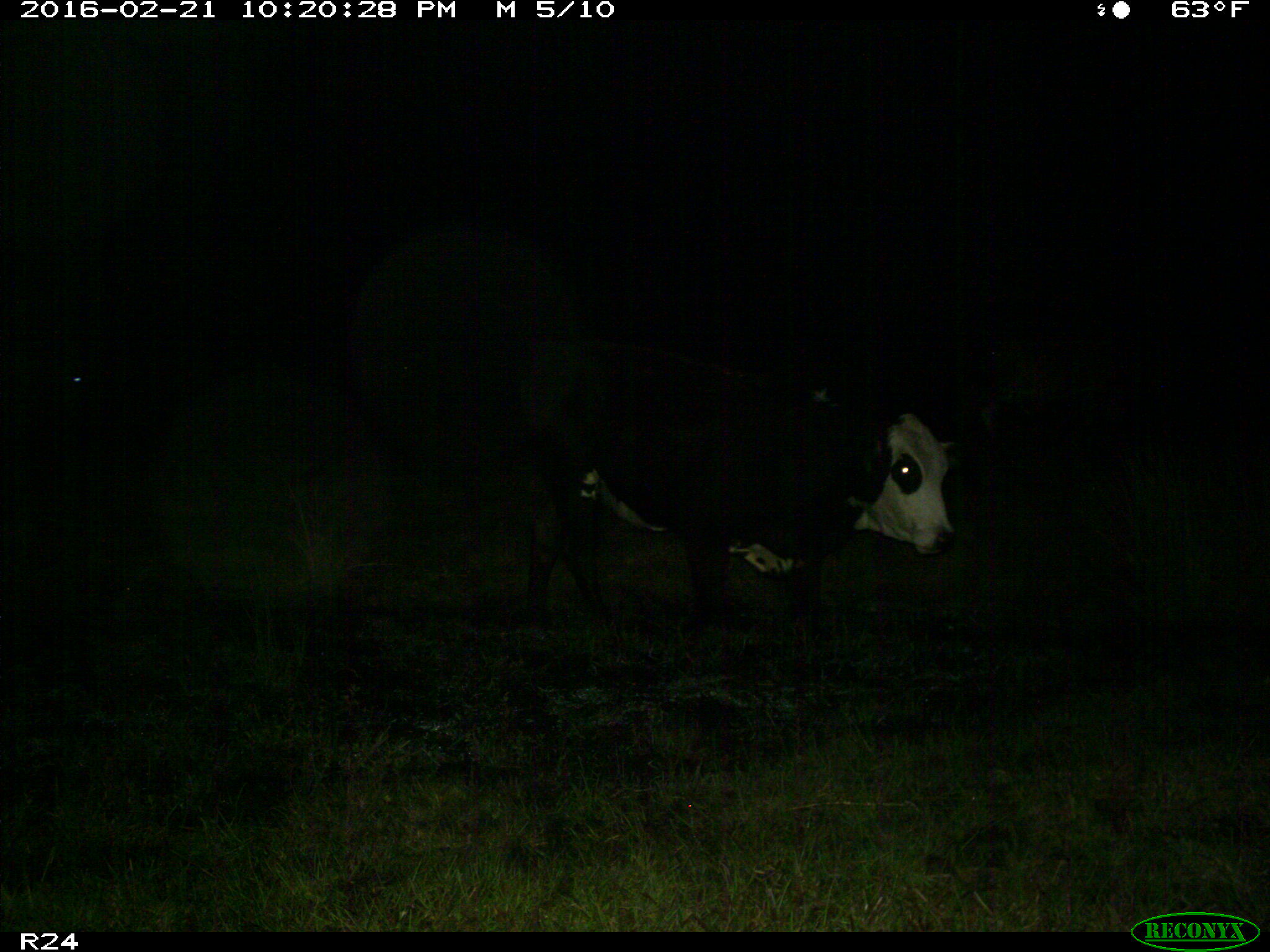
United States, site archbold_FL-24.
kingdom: Animalia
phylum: Chordata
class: Mammalia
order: Artiodactyla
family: Bovidae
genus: Bos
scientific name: Bos taurus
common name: domestic cow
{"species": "Bos taurus (domestic cow)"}